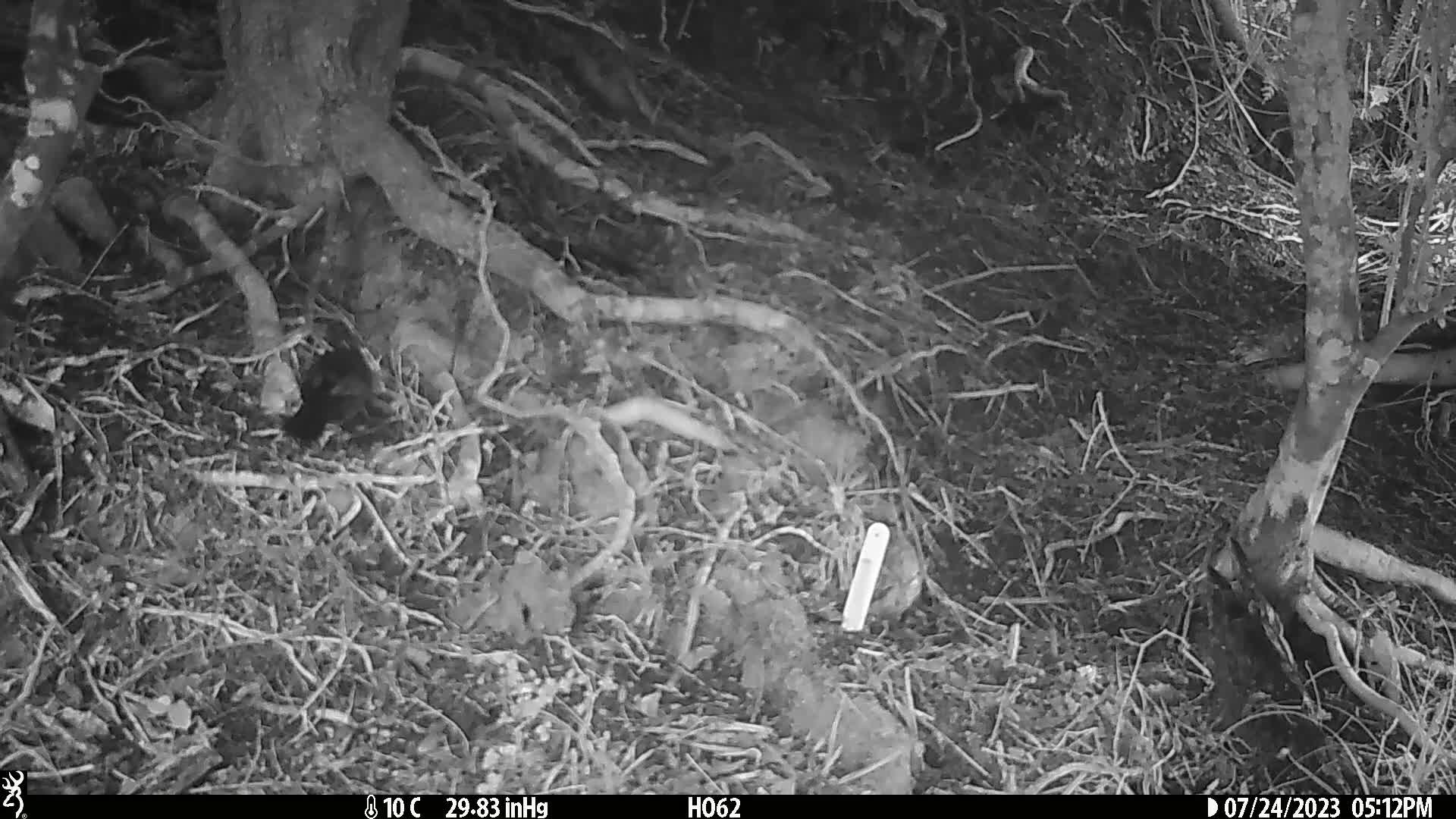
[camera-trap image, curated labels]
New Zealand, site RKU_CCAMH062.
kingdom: Animalia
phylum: Chordata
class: Aves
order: Passeriformes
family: Turdidae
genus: Turdus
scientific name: Turdus merula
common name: eurasian blackbird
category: blackbird